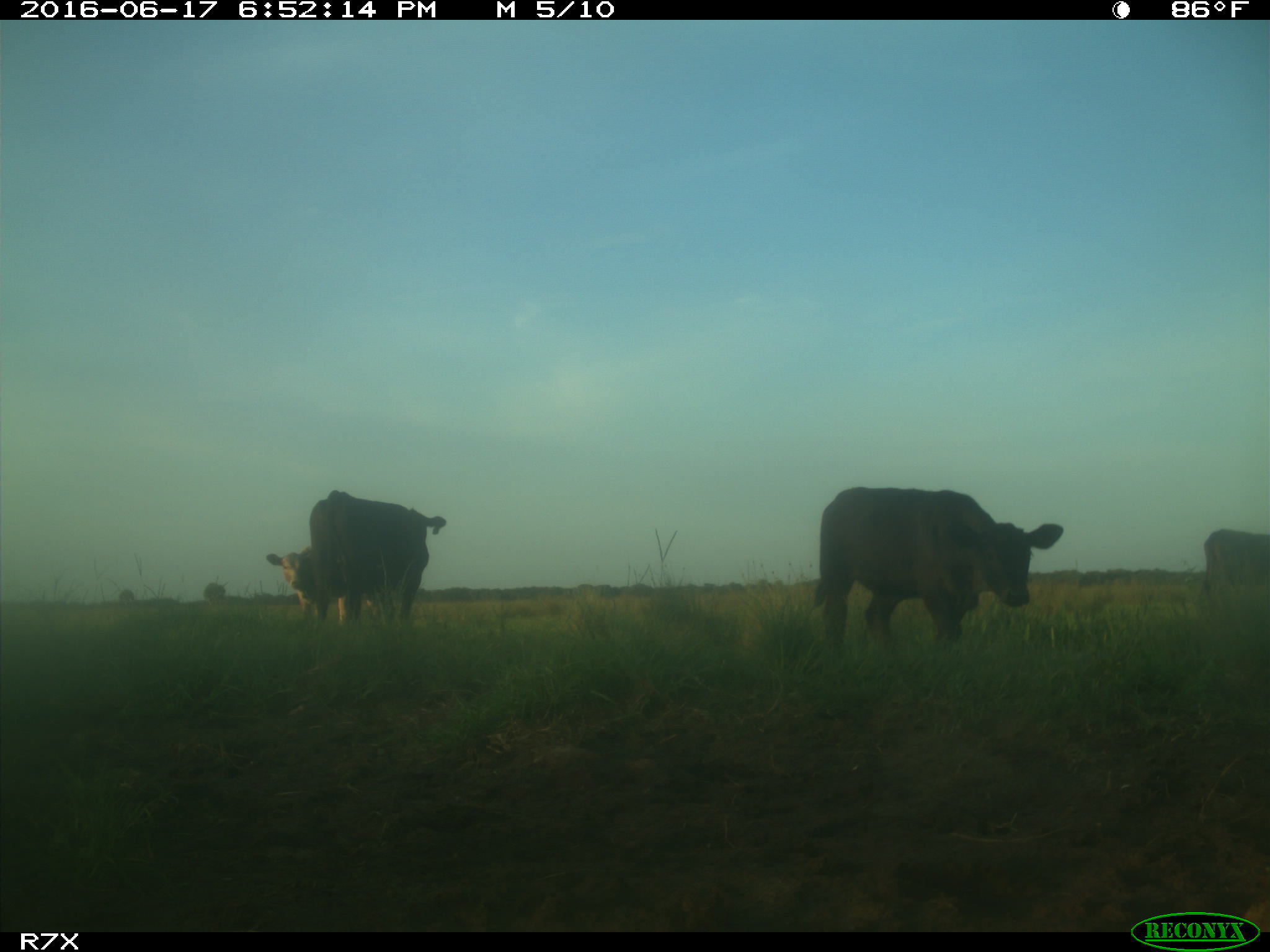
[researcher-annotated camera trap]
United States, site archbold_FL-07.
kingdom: Animalia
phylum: Chordata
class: Mammalia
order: Artiodactyla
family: Bovidae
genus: Bos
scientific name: Bos taurus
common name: domestic cow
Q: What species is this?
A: Bos taurus (domestic cow).